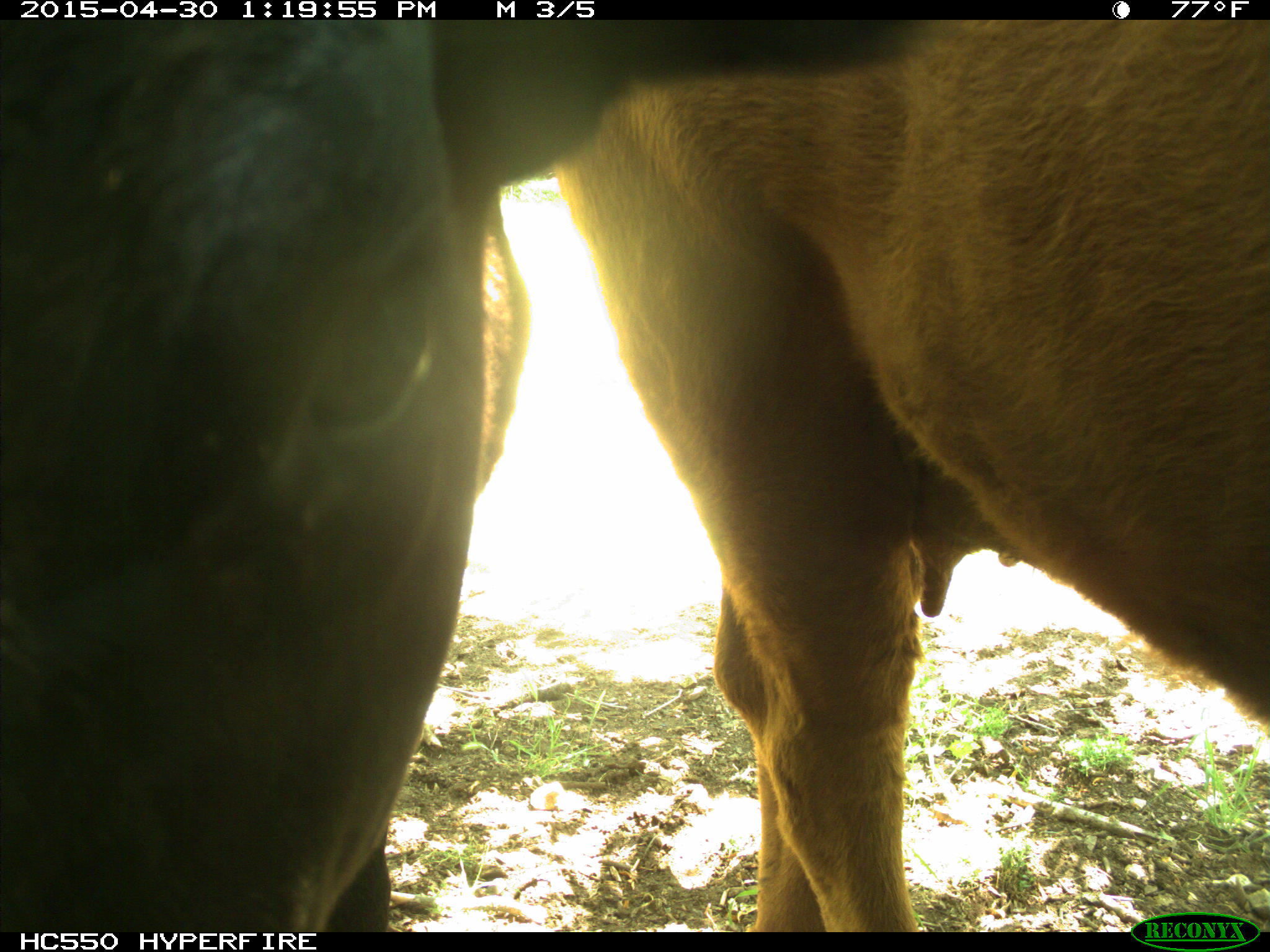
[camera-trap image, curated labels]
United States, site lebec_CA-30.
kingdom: Animalia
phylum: Chordata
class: Mammalia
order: Artiodactyla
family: Bovidae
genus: Bos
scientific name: Bos taurus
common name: domestic cow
Bos taurus (domestic cow).